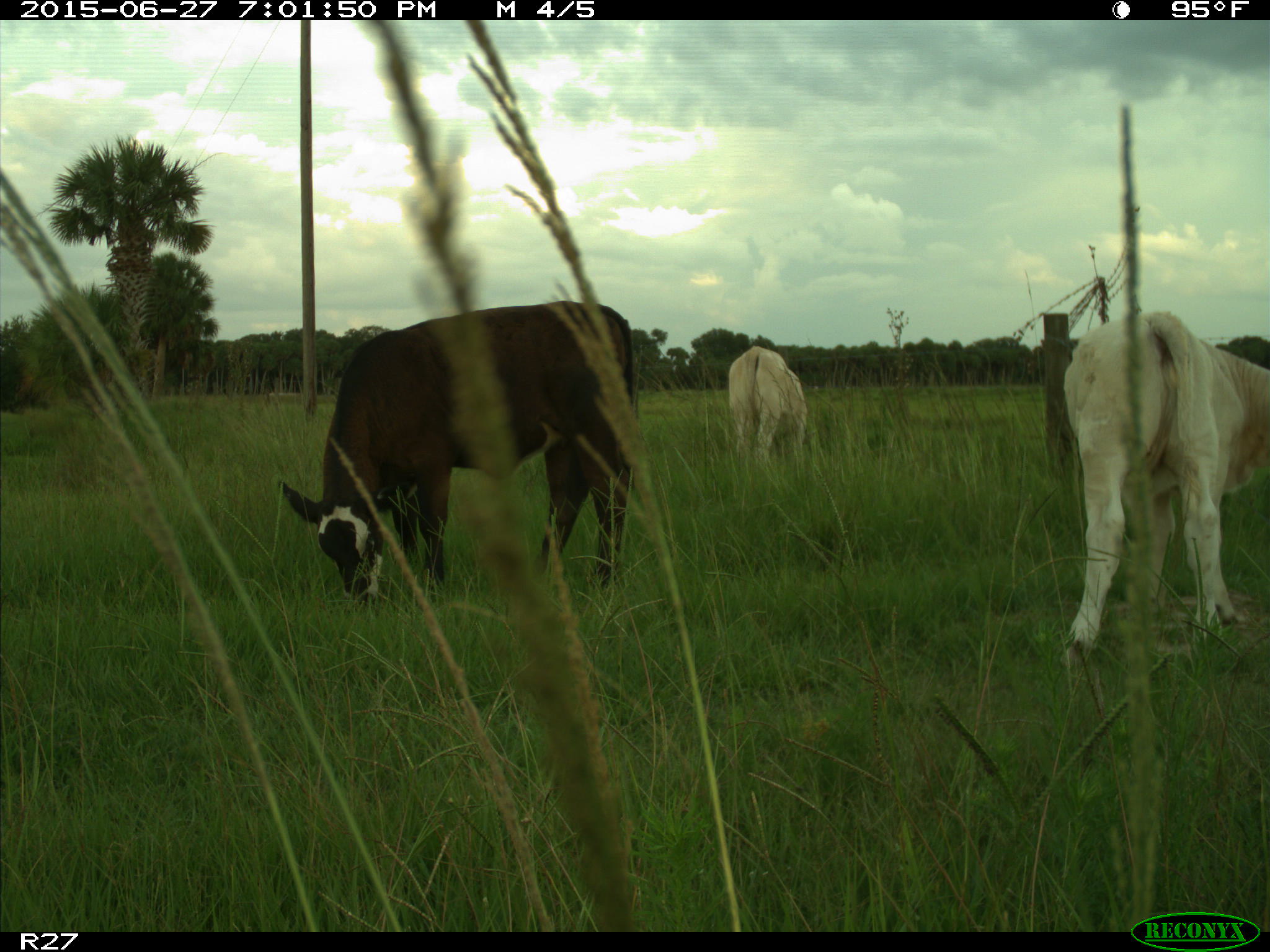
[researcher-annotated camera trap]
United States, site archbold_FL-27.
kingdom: Animalia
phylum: Chordata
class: Mammalia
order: Artiodactyla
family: Bovidae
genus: Bos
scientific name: Bos taurus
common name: domestic cow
Bos taurus (domestic cow).